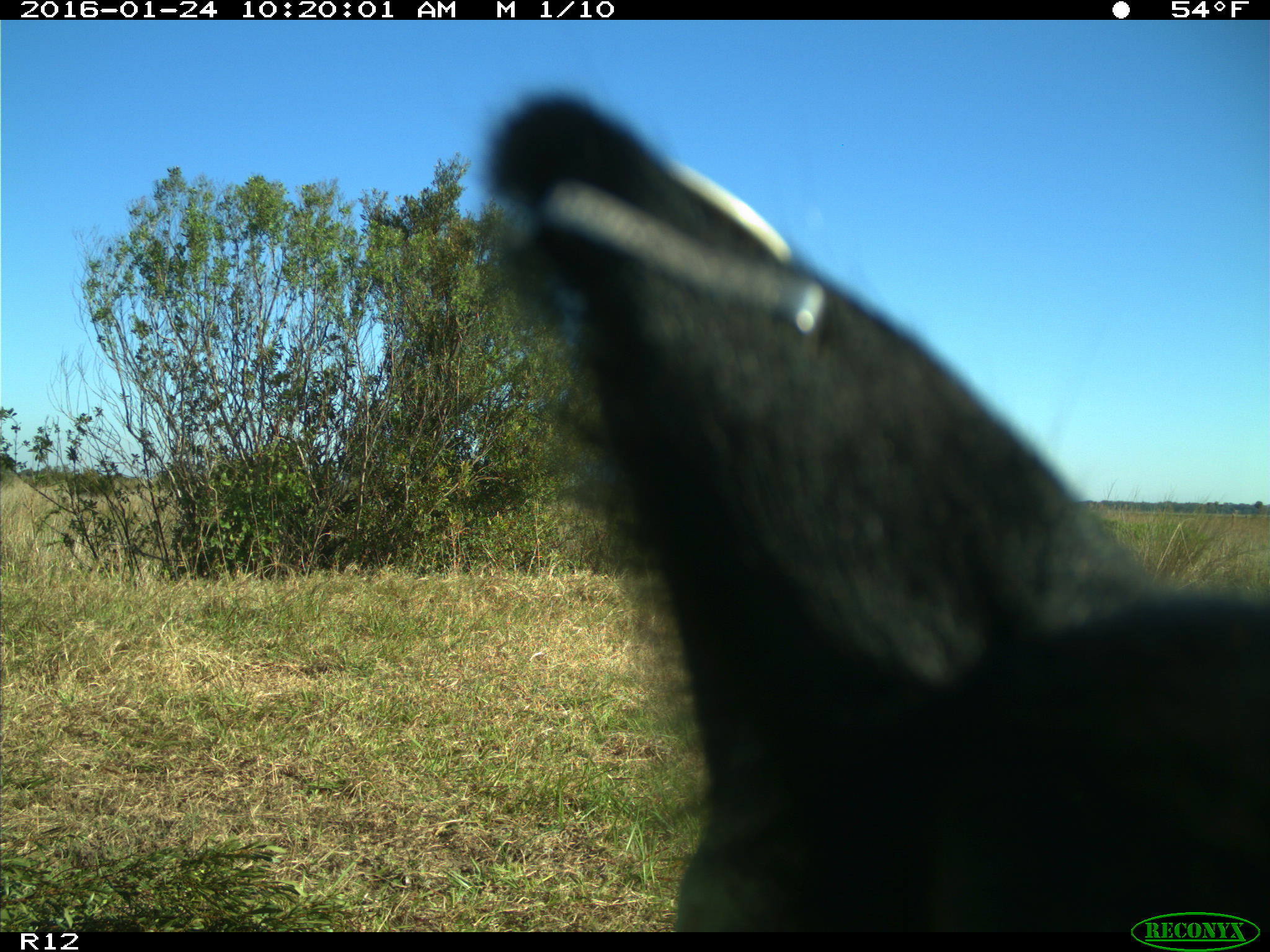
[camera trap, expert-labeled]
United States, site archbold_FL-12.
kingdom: Animalia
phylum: Chordata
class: Mammalia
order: Artiodactyla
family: Bovidae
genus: Bos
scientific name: Bos taurus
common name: domestic cow